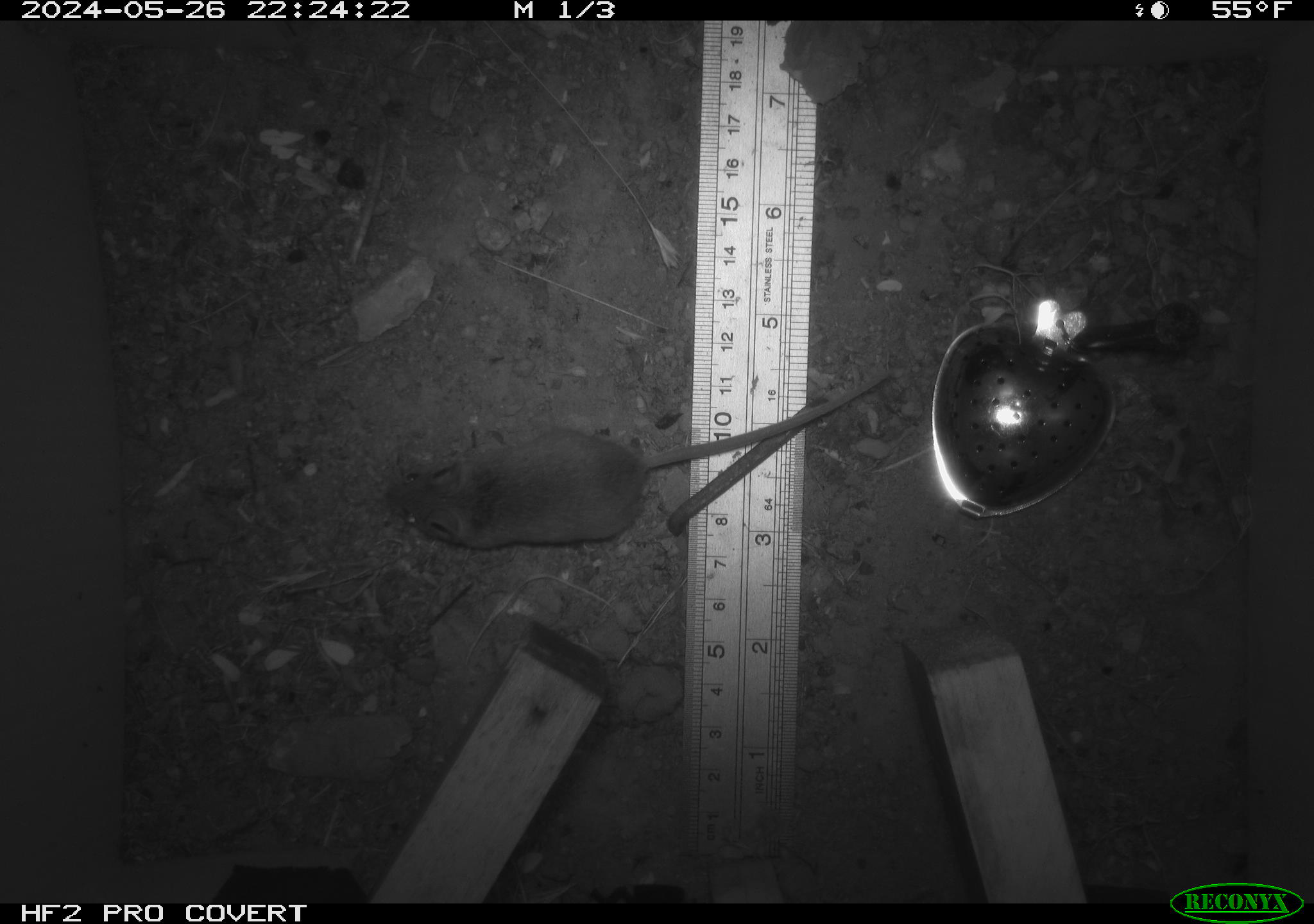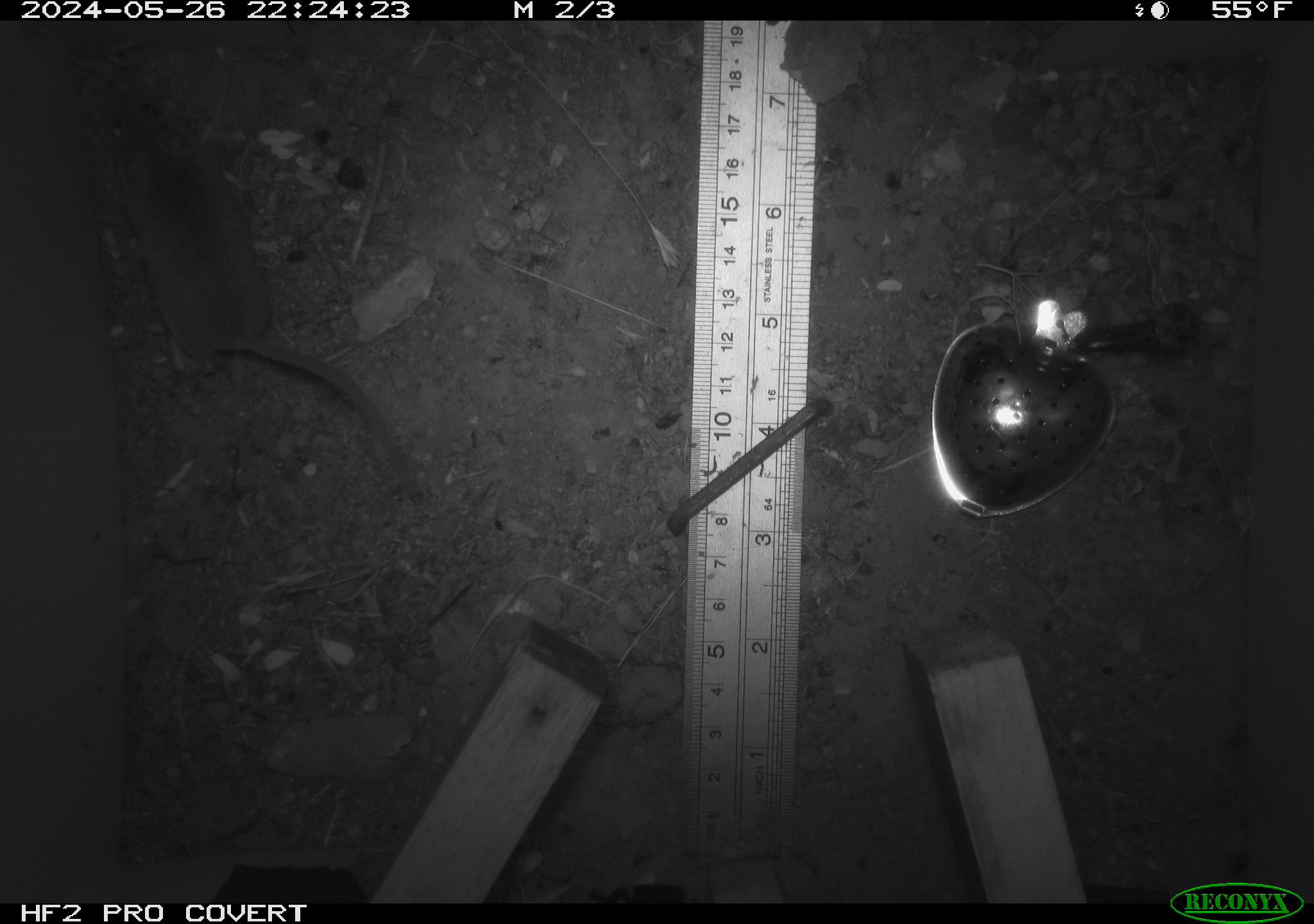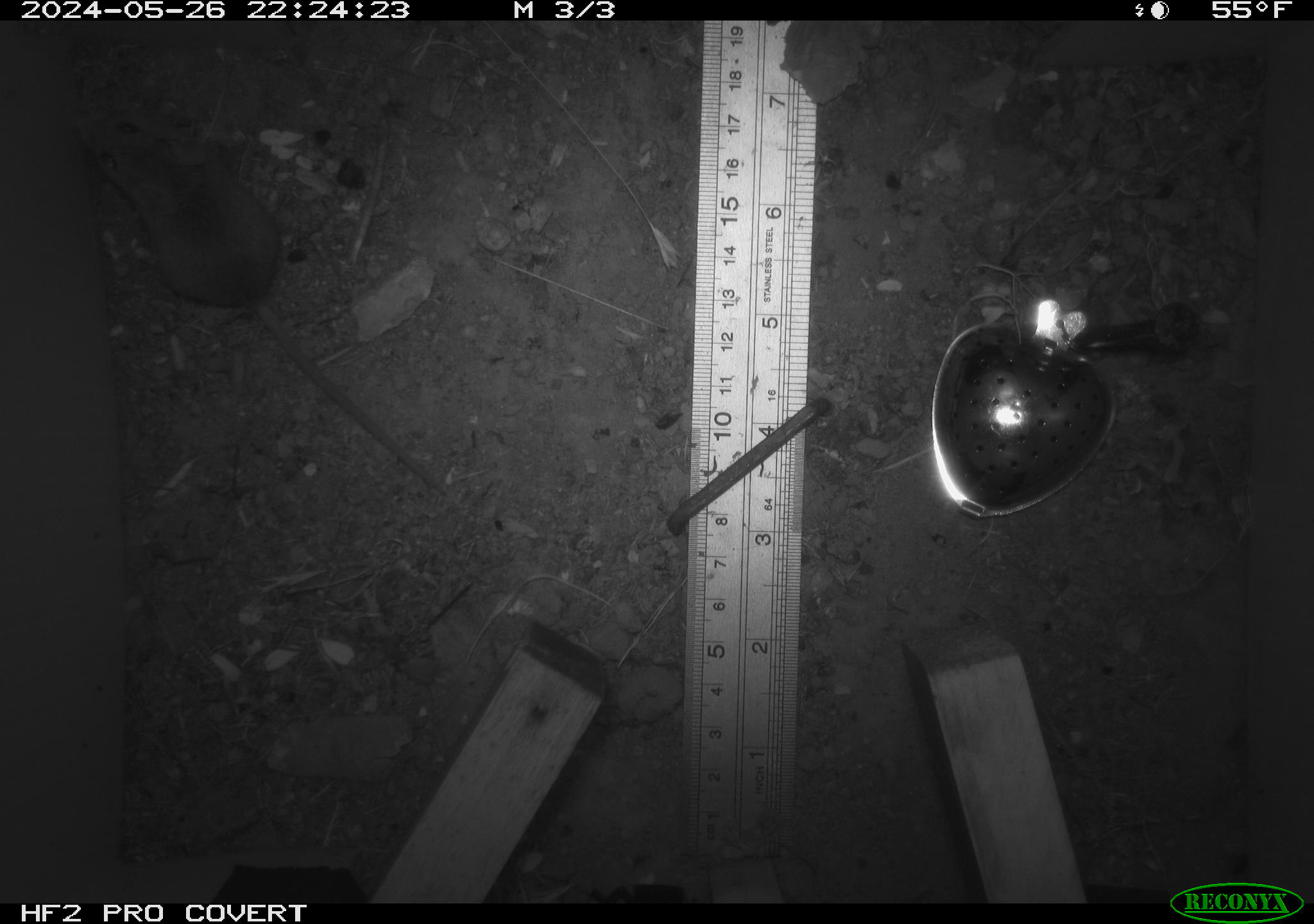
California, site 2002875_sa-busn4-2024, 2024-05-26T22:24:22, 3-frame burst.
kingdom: Animalia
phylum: Chordata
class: Mammalia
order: Rodentia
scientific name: Rodentia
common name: rodent